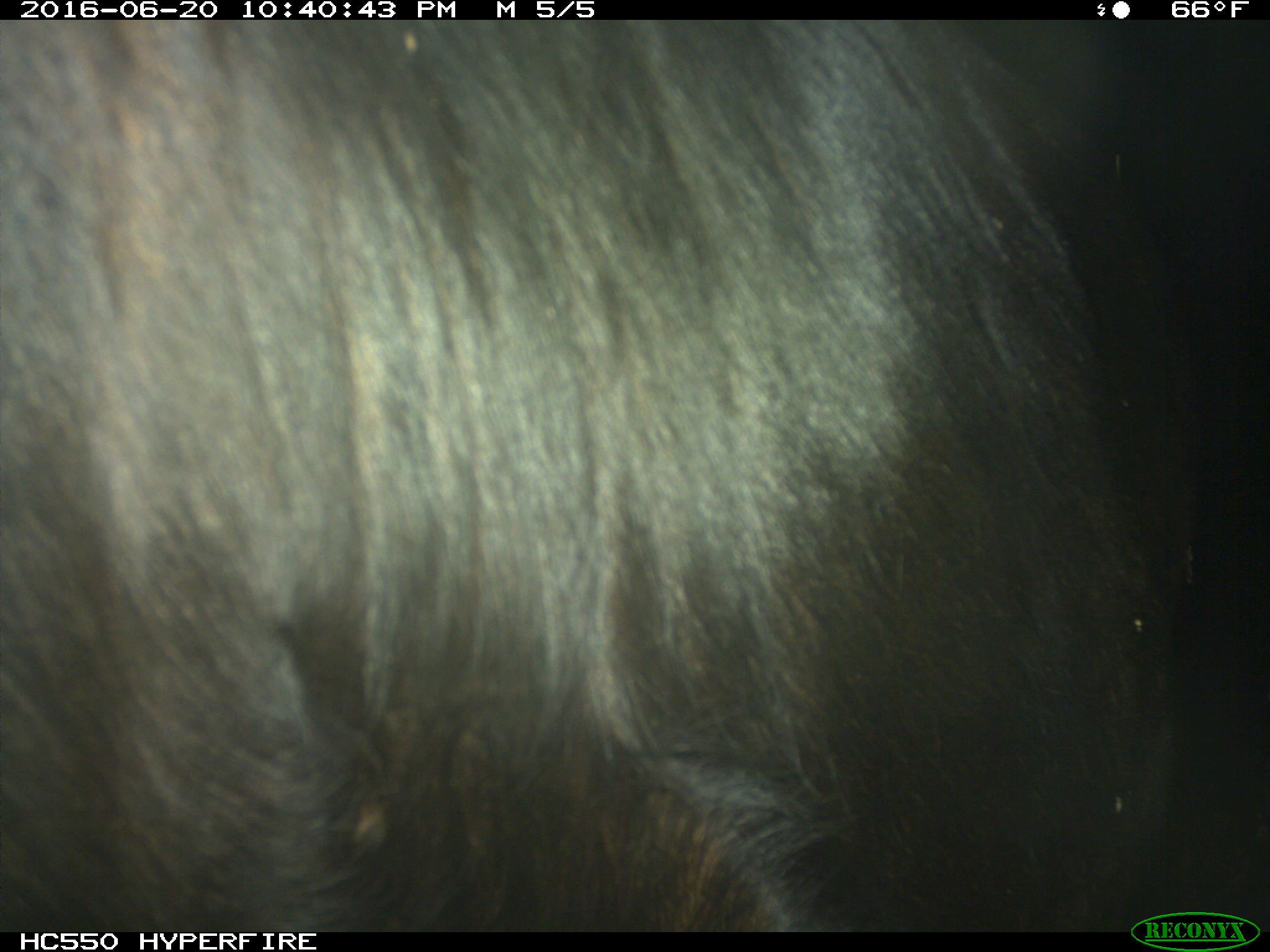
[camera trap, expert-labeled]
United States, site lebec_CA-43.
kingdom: Animalia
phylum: Chordata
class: Mammalia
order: Artiodactyla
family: Bovidae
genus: Bos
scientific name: Bos taurus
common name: domestic cow